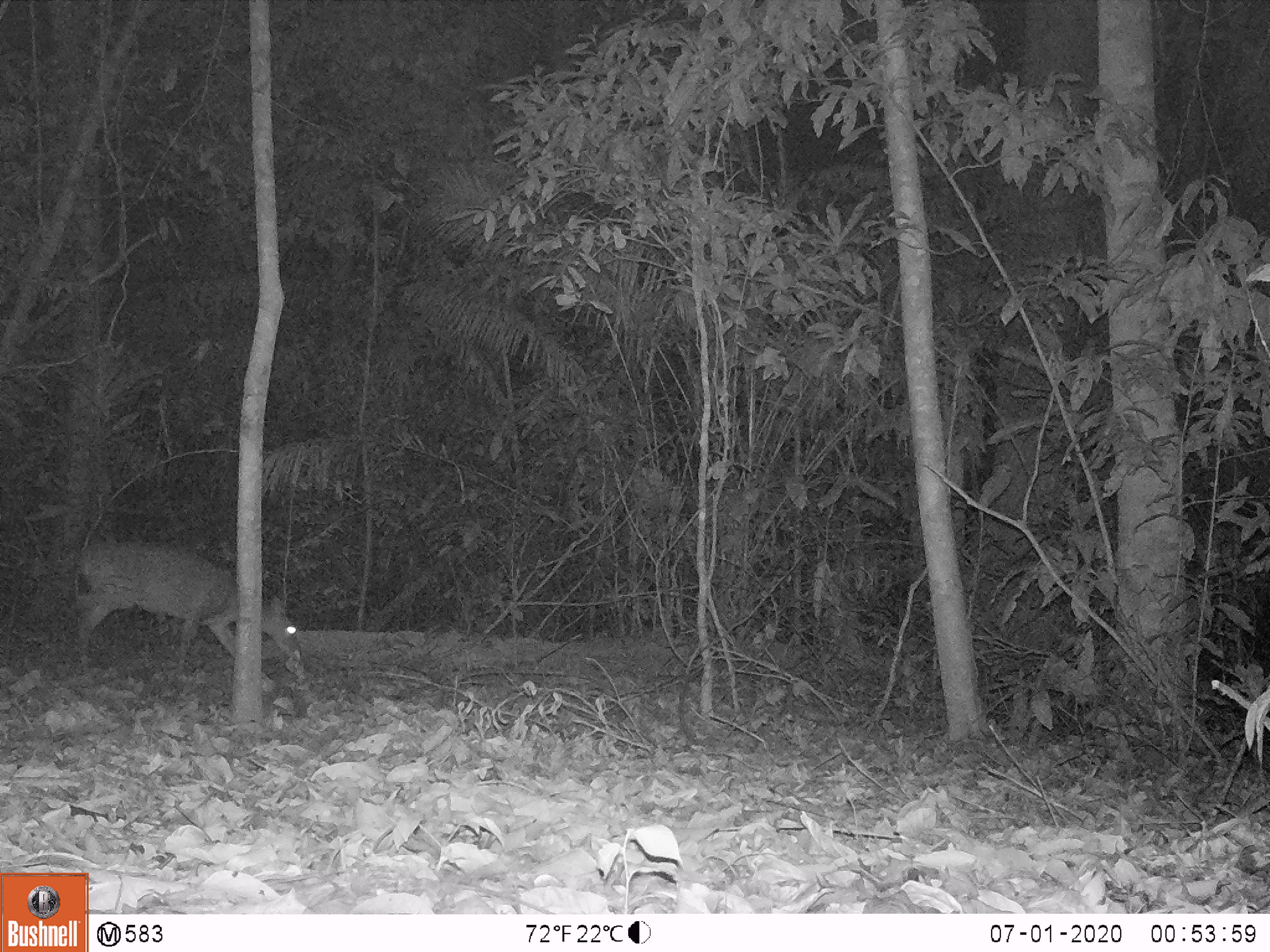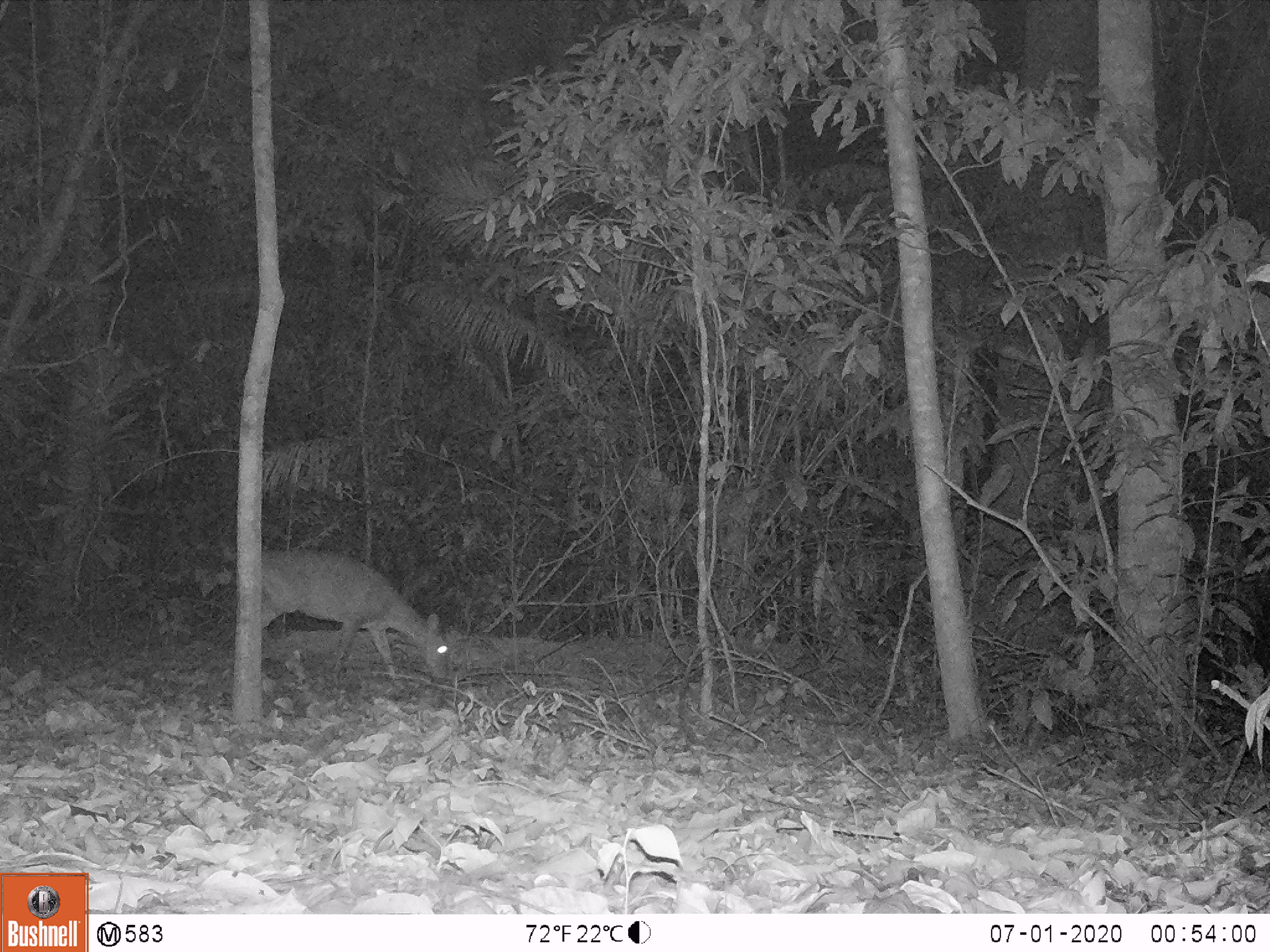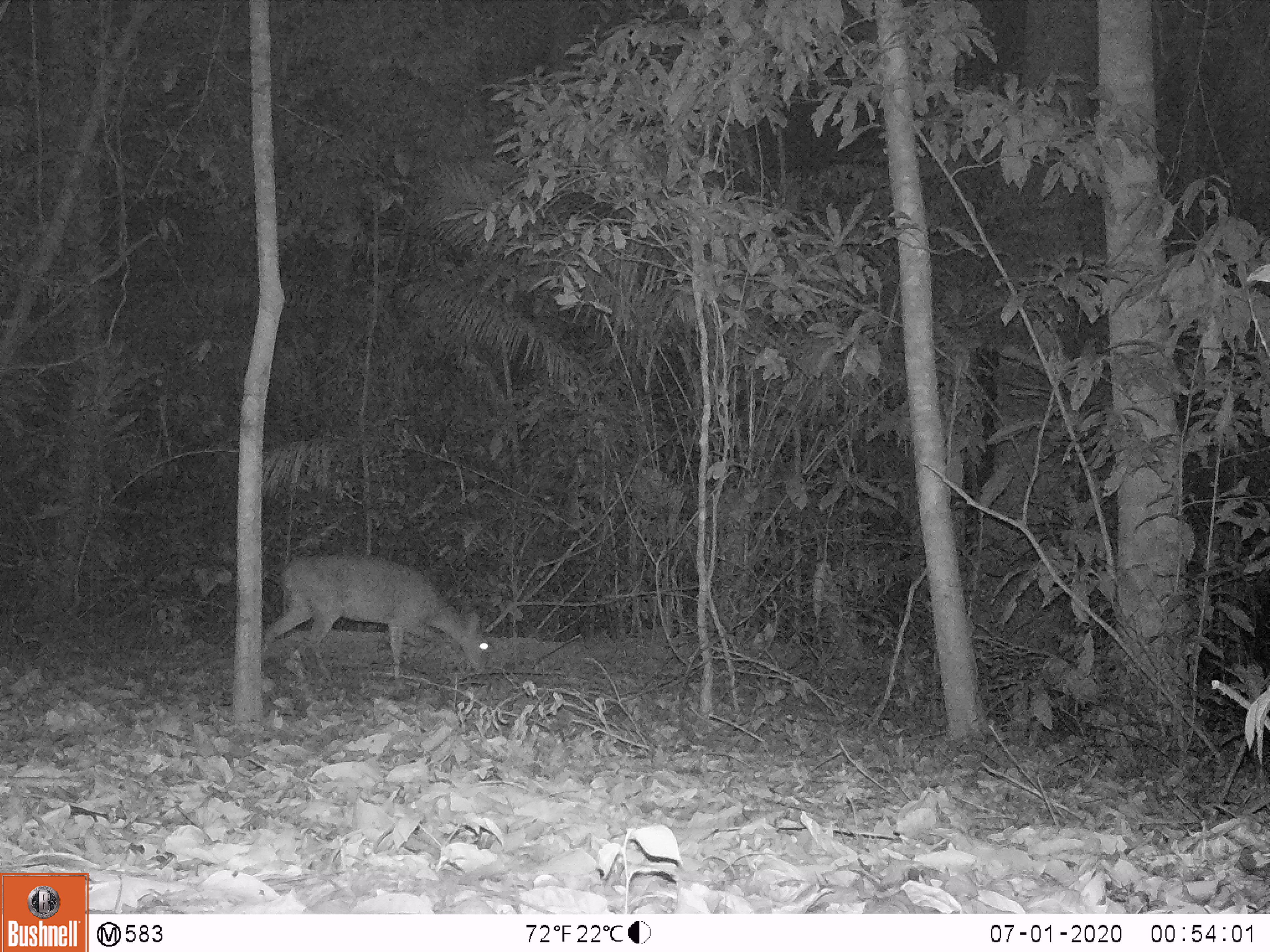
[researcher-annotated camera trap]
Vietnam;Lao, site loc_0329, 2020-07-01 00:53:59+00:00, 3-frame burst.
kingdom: Animalia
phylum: Chordata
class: Mammalia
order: Artiodactyla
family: Cervidae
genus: Muntiacus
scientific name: Muntiacus vuquangensis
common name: large-antlered muntjac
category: large antlered muntjac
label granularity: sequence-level